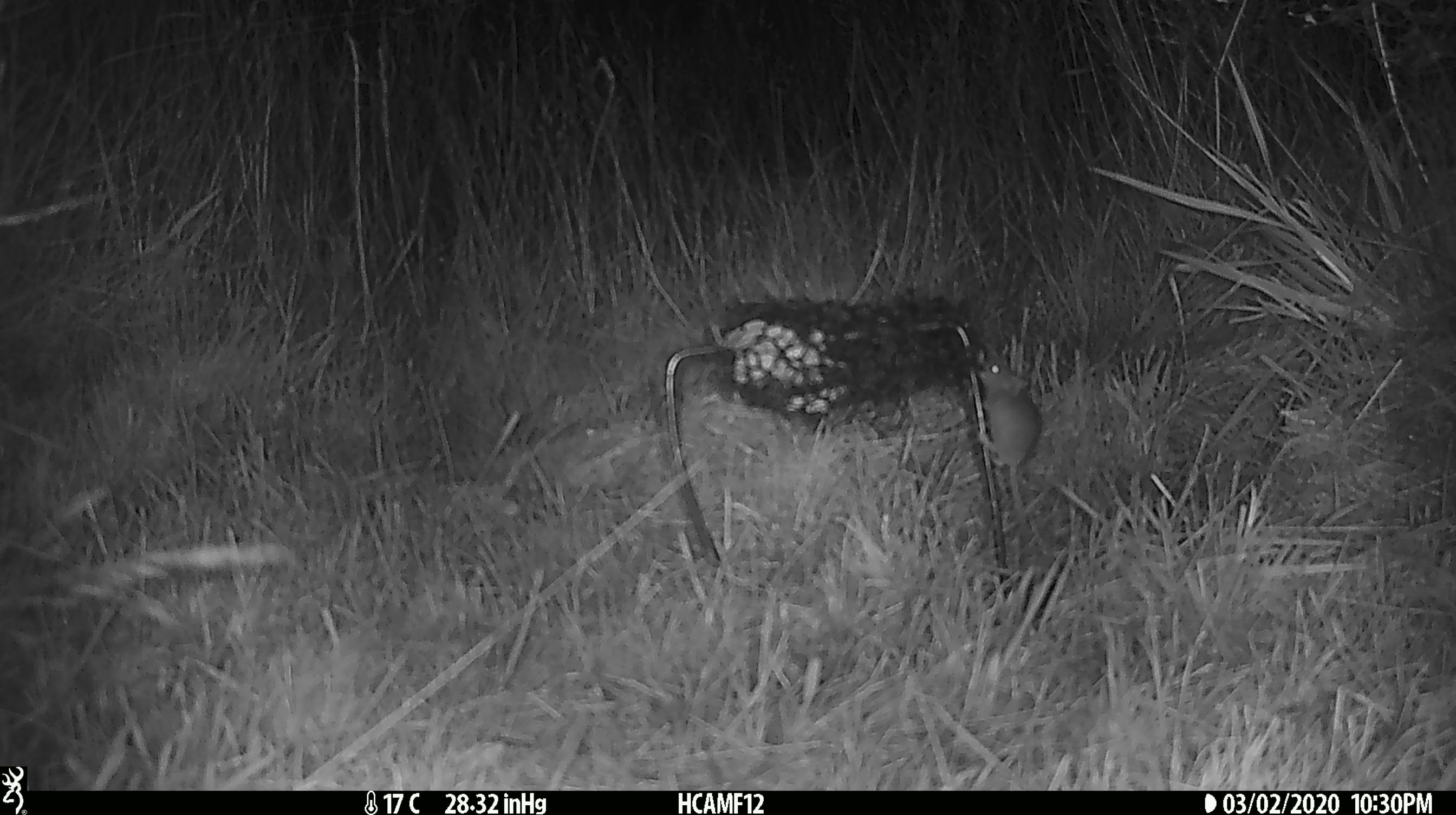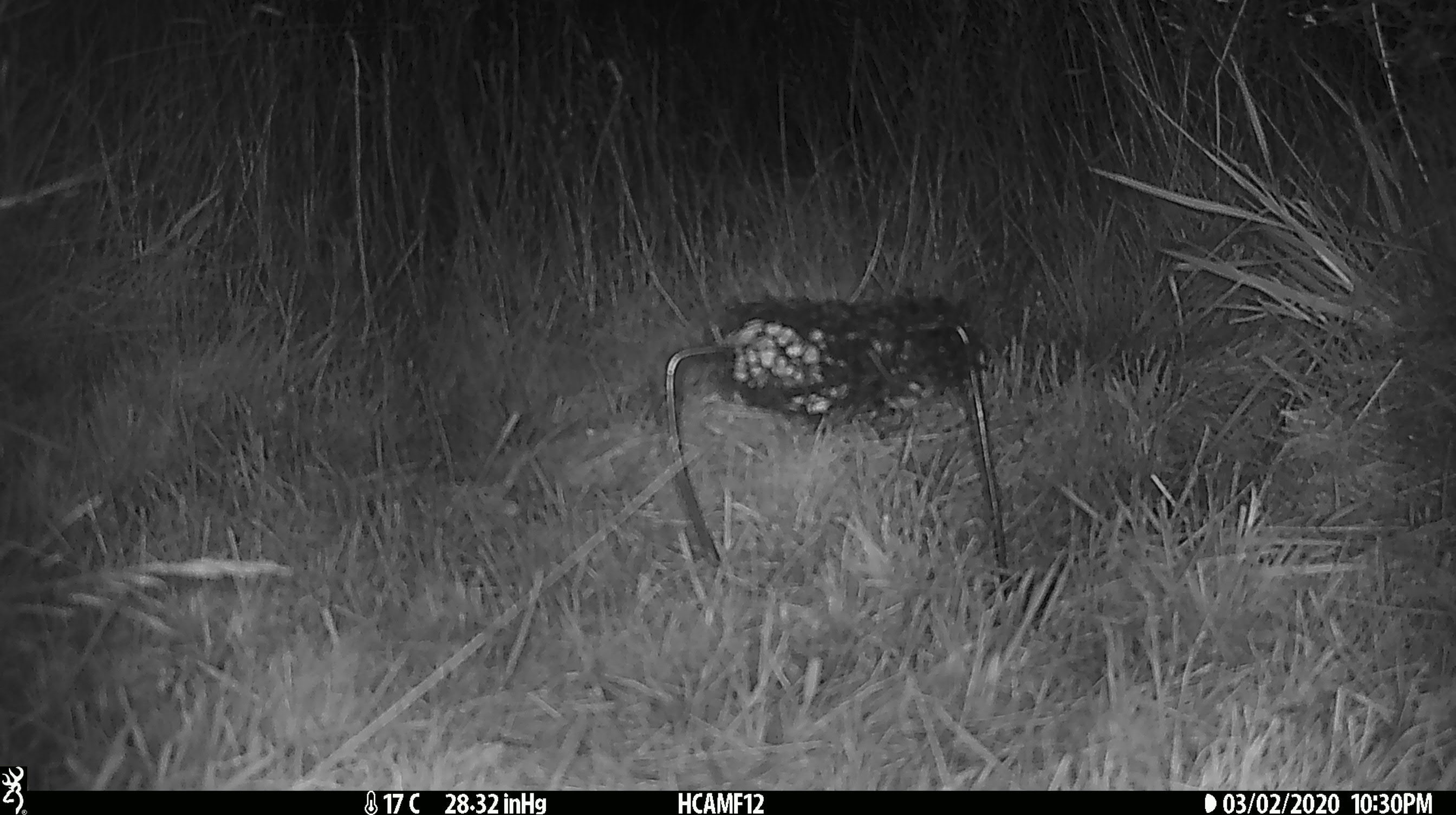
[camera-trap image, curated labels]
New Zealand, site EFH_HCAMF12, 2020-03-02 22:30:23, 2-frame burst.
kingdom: Animalia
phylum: Chordata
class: Mammalia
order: Rodentia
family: Muridae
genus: Mus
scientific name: Mus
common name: mouse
Mouse (Mus).